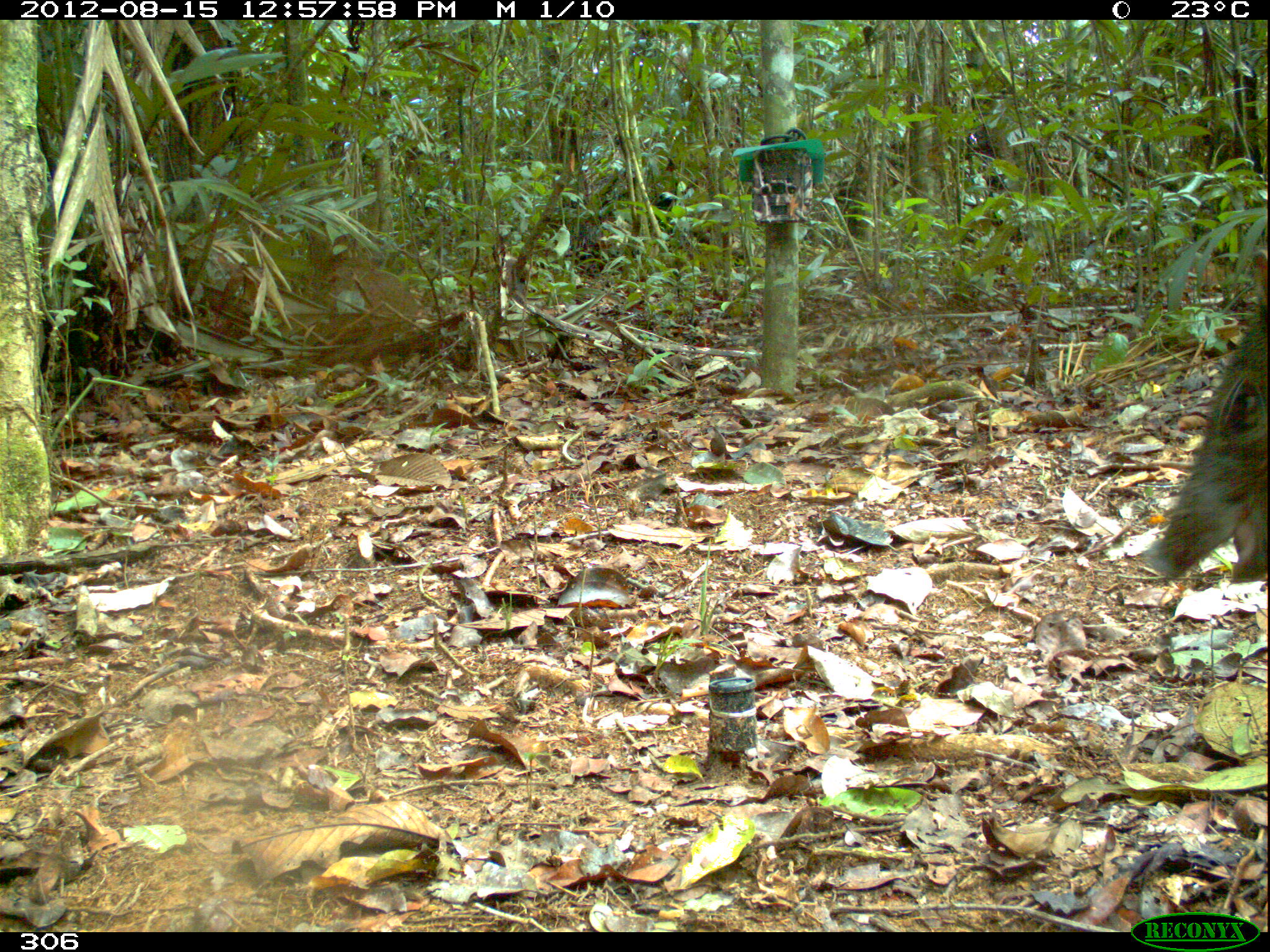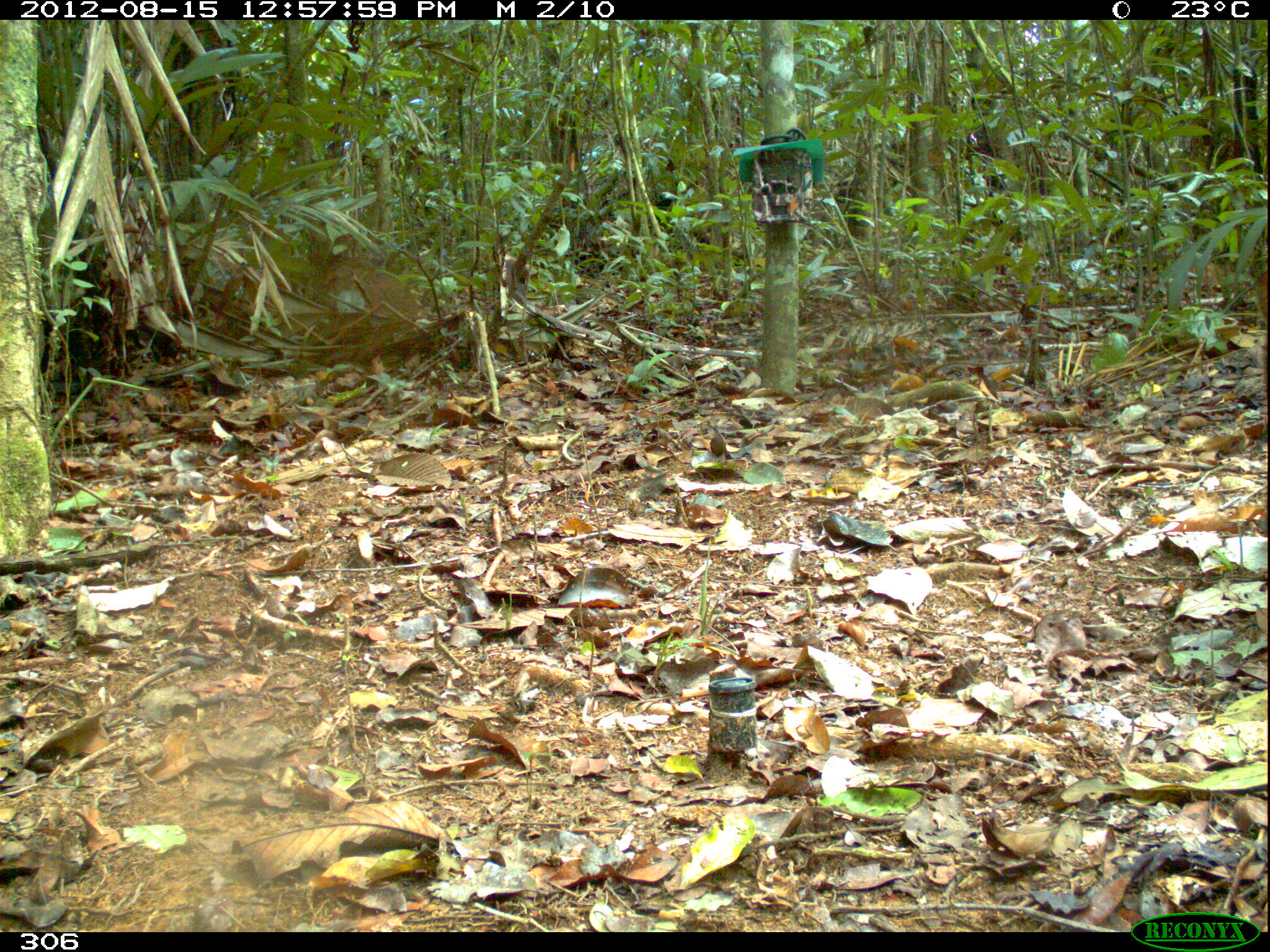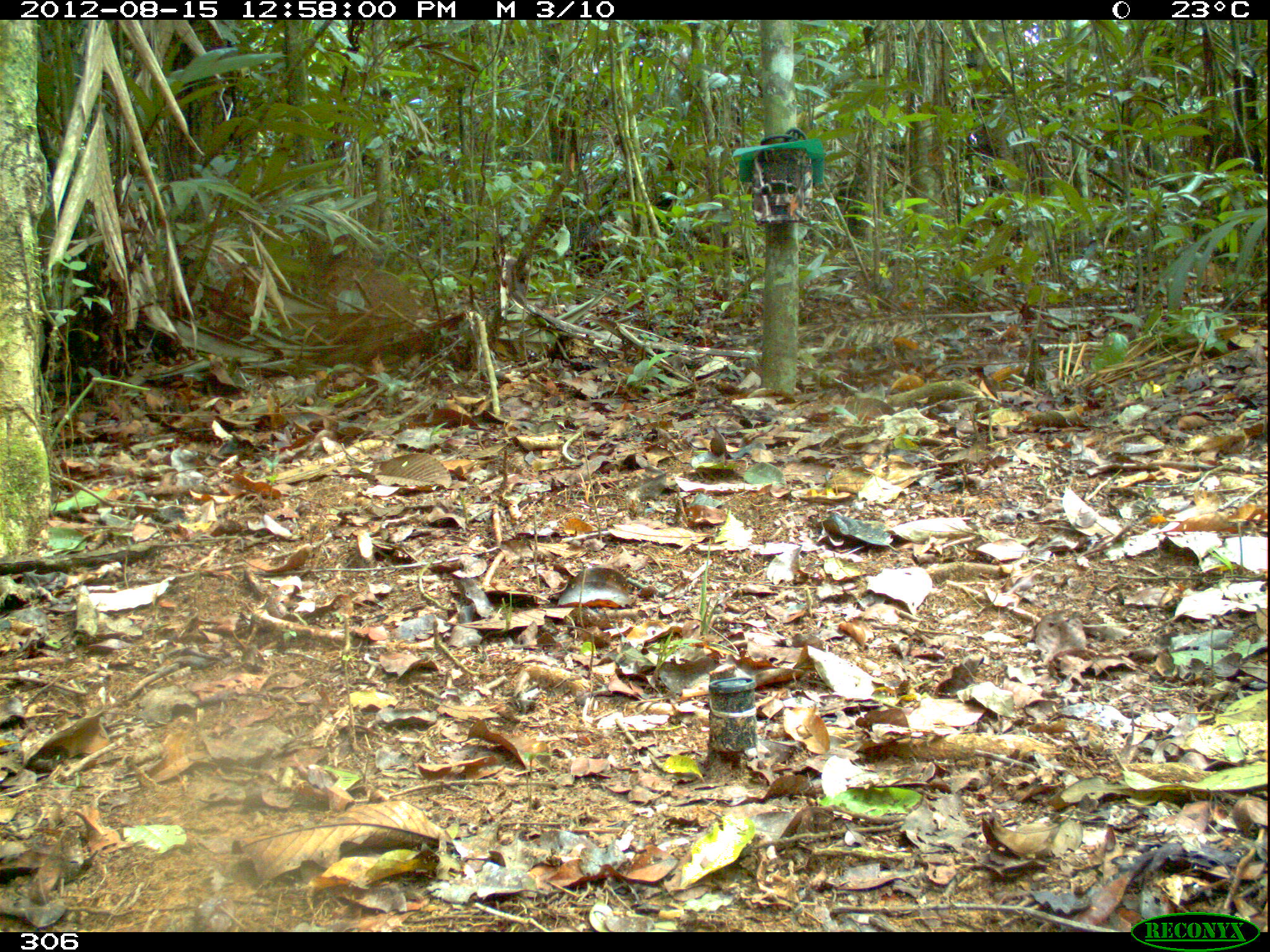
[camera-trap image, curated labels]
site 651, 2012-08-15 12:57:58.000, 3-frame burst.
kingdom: Animalia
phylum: Chordata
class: Mammalia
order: Artiodactyla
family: Tayassuidae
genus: Pecari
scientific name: Pecari tajacu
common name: collared peccary